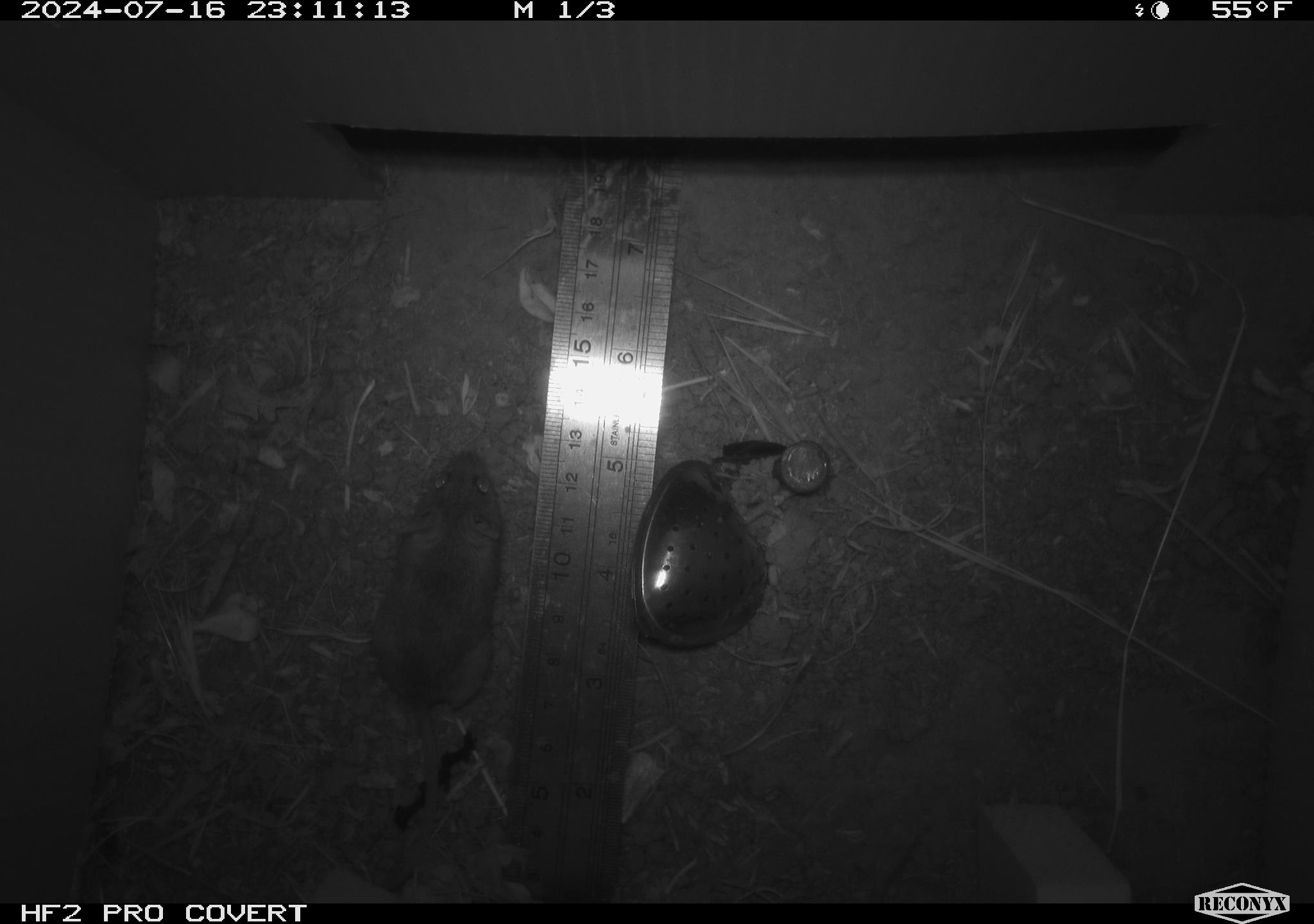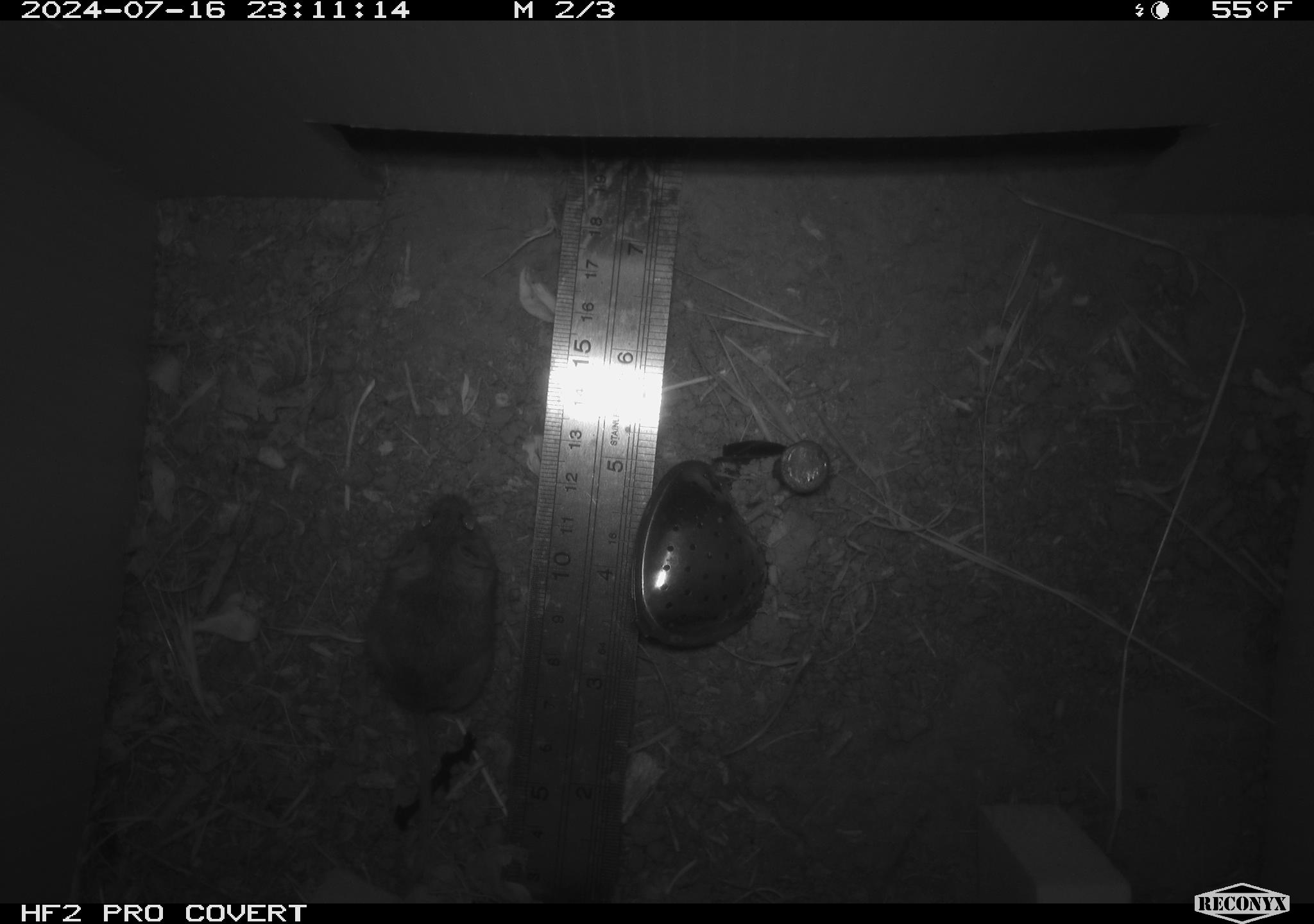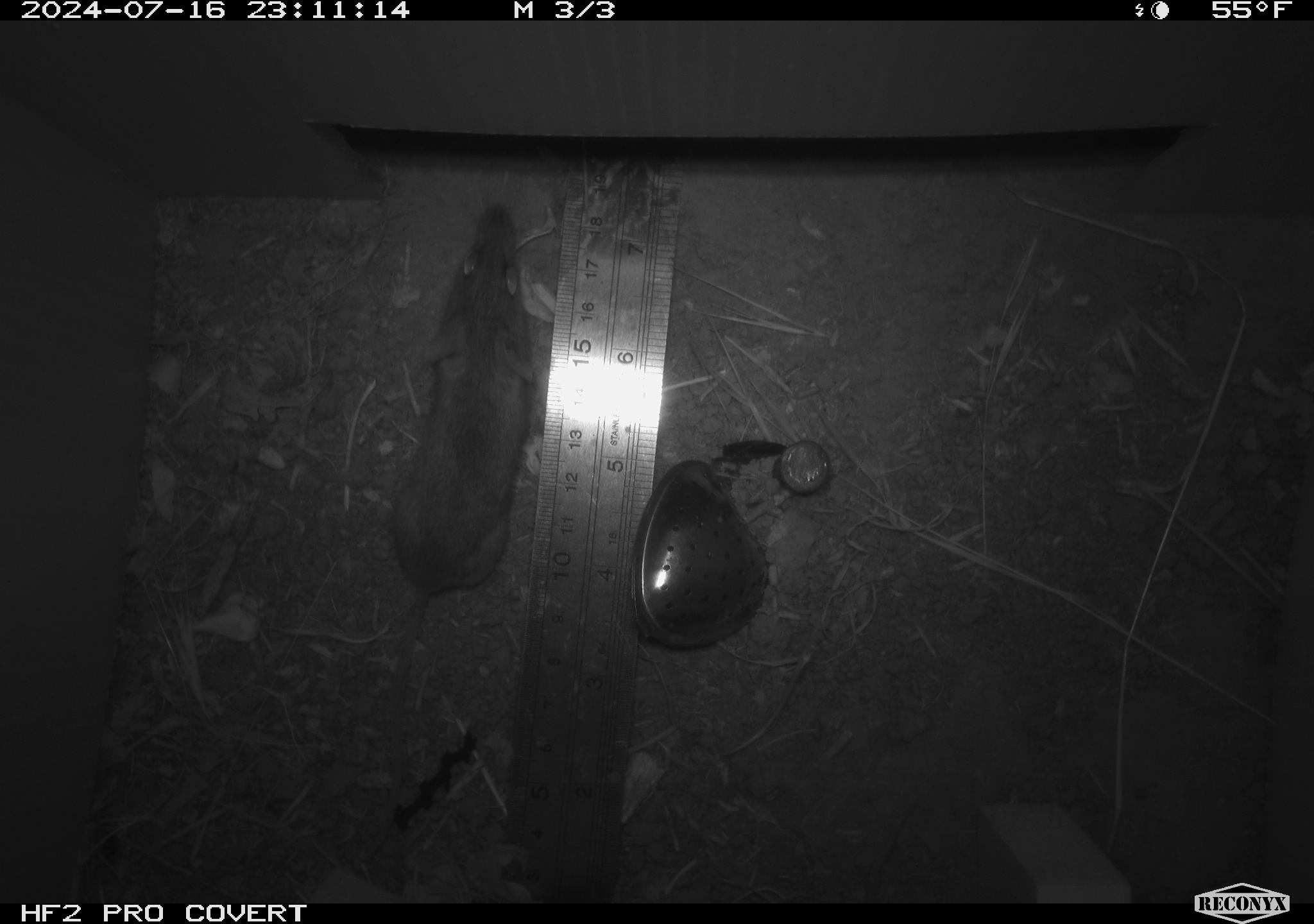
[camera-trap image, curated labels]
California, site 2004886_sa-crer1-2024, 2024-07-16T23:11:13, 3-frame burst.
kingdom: Animalia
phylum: Chordata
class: Mammalia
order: Rodentia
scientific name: Rodentia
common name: mouse species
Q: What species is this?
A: Mouse species (Rodentia).